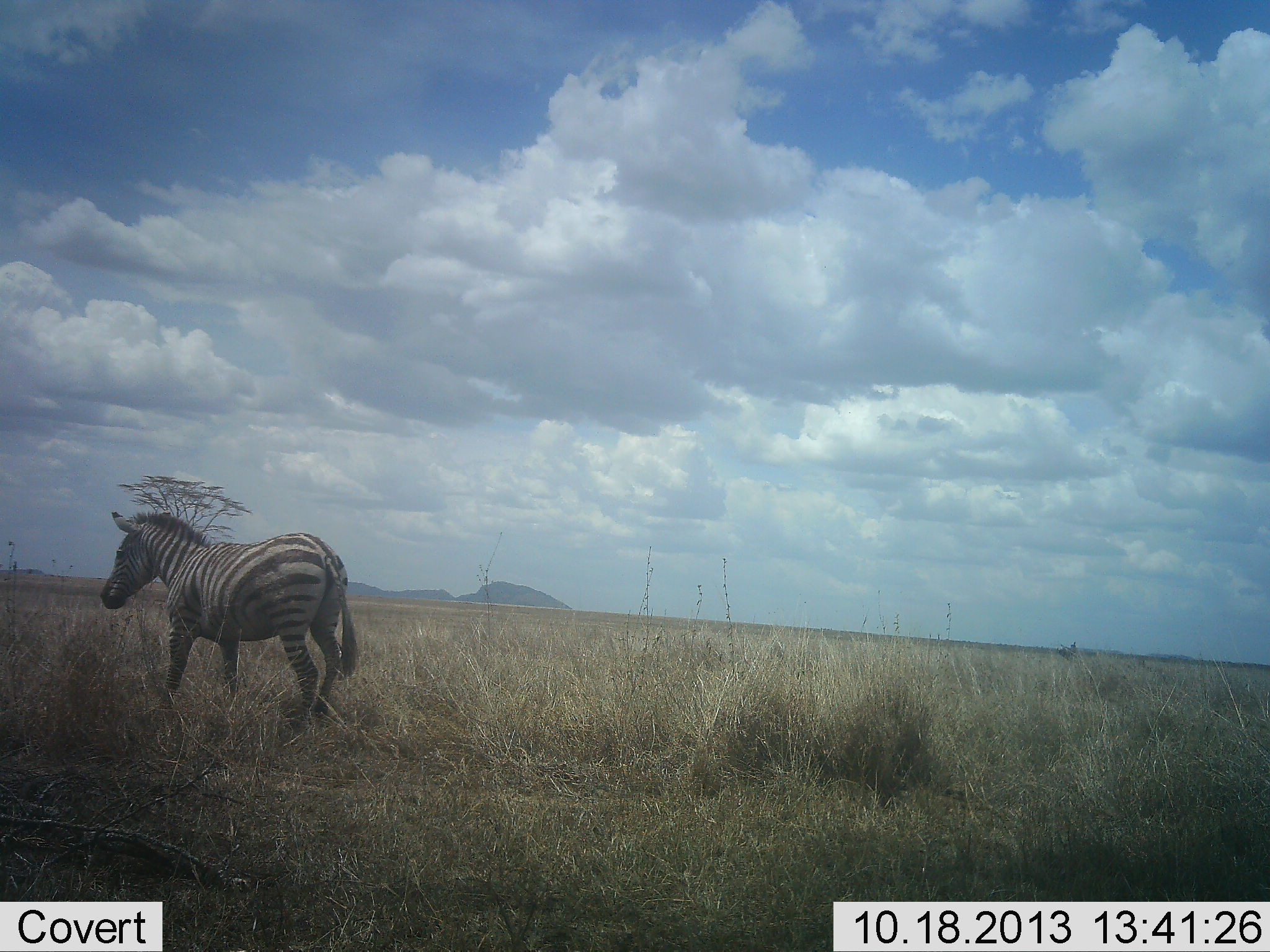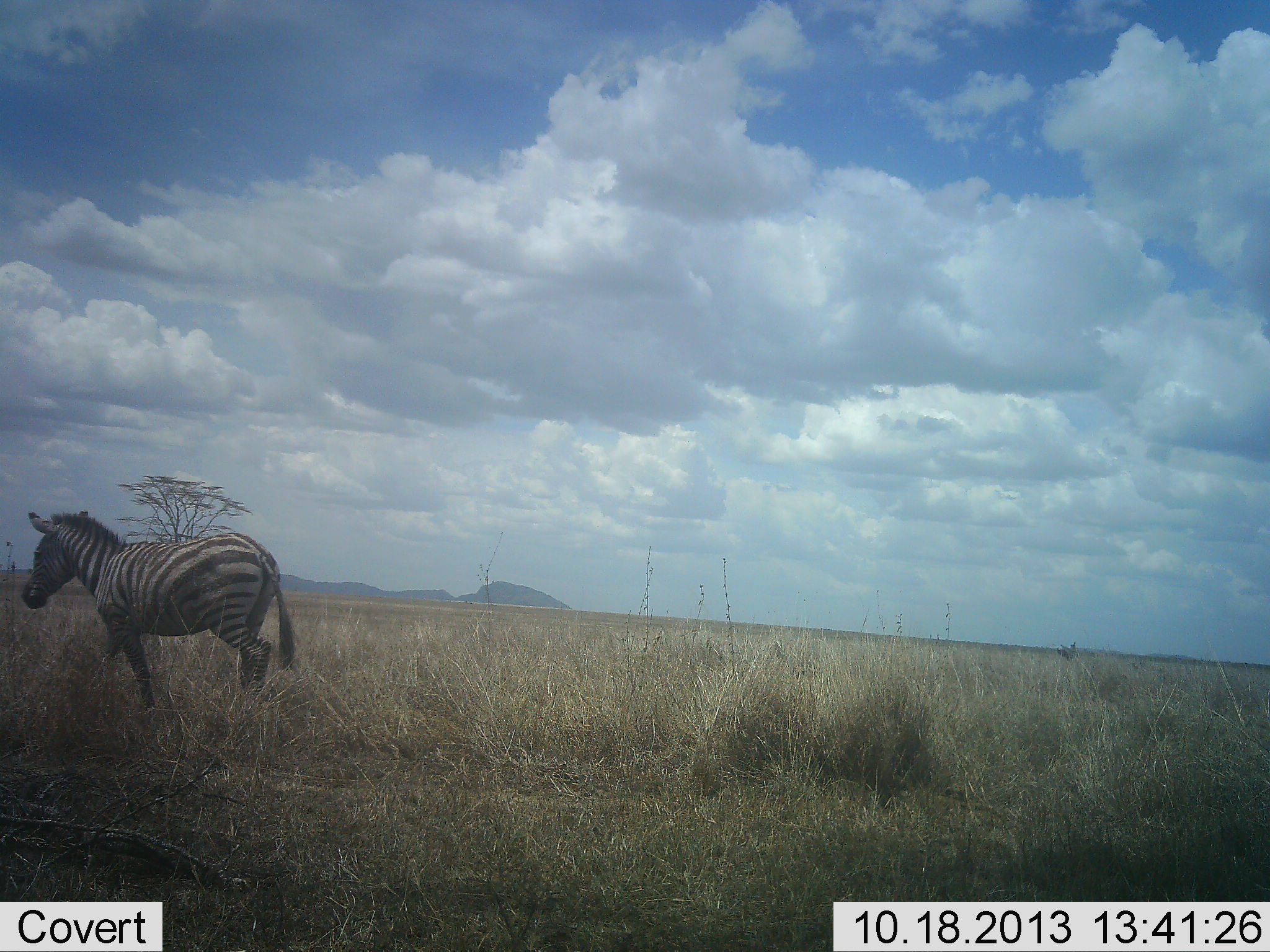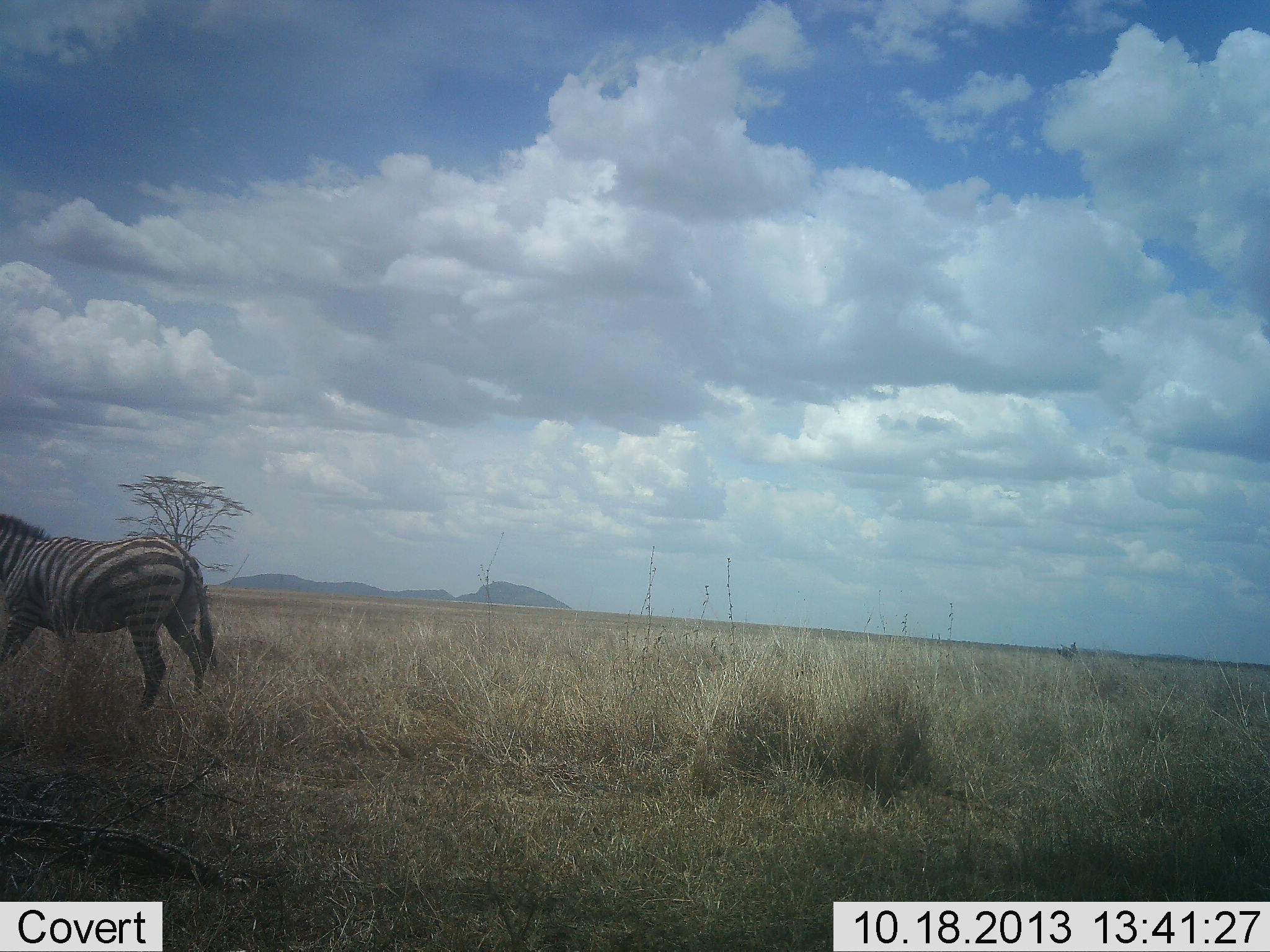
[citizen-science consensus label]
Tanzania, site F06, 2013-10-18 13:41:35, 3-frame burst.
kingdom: Animalia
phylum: Chordata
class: Mammalia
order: Perissodactyla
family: Equidae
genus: Equus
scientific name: Equus quagga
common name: plains zebra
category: zebra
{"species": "zebra (plains zebra) (Equus quagga)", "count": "1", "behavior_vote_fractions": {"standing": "0%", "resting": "0%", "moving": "100%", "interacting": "0%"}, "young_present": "0%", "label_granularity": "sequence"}